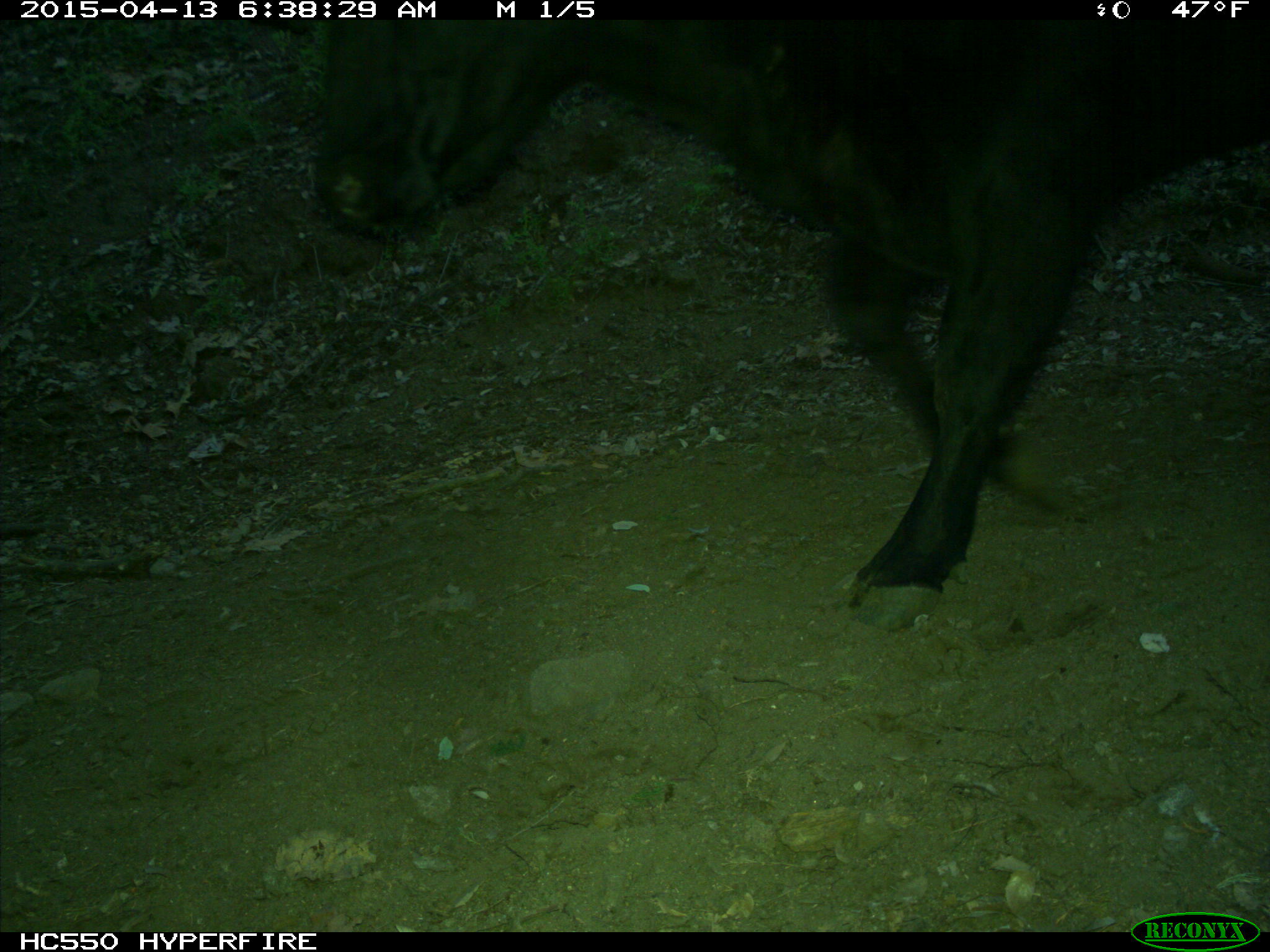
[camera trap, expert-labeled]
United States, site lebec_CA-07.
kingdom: Animalia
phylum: Chordata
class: Mammalia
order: Artiodactyla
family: Bovidae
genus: Bos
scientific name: Bos taurus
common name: domestic cow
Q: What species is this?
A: Bos taurus (domestic cow).